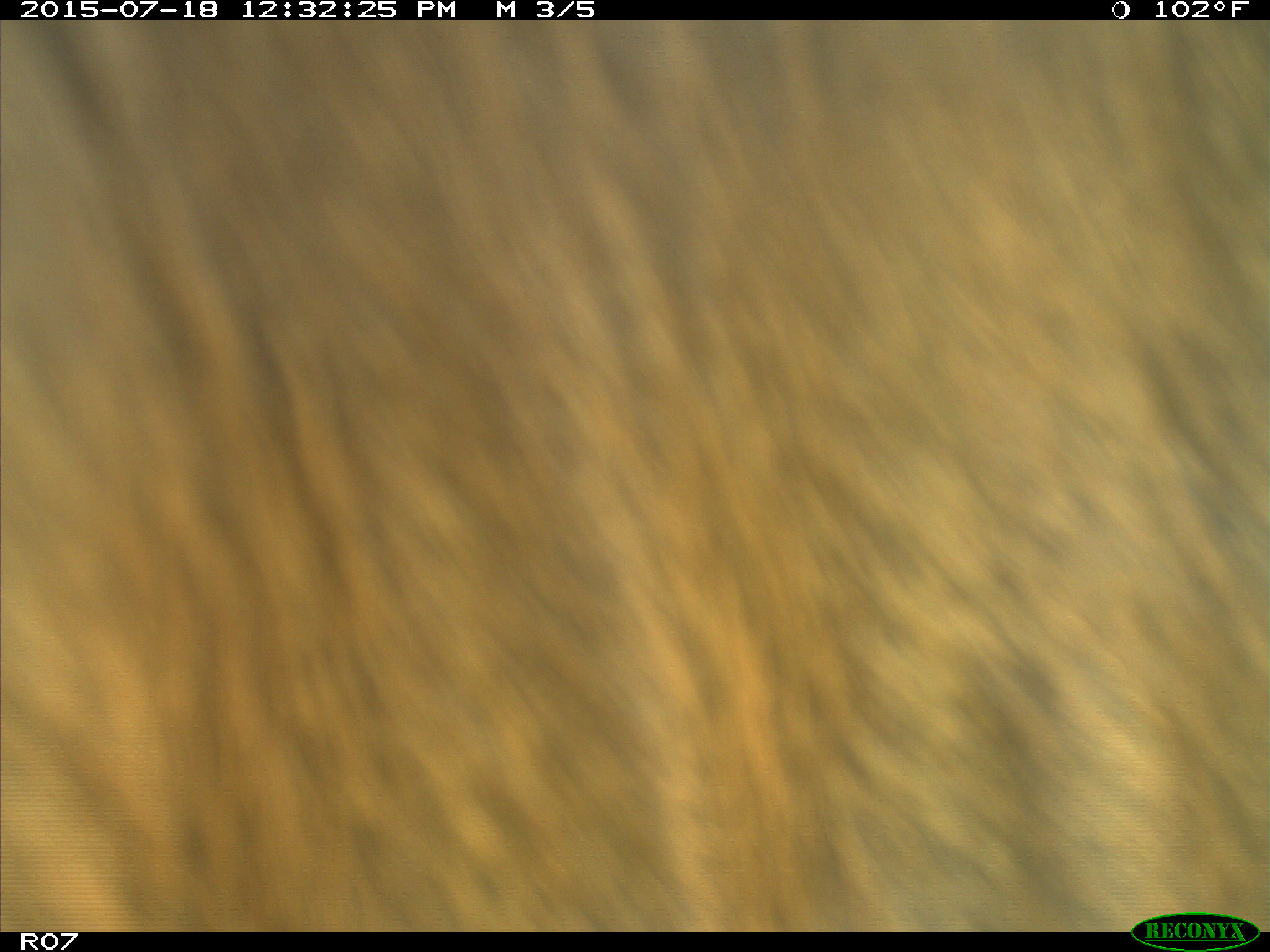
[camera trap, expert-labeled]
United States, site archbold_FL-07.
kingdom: Animalia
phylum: Chordata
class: Mammalia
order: Artiodactyla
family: Bovidae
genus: Bos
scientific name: Bos taurus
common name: domestic cow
Bos taurus (domestic cow).